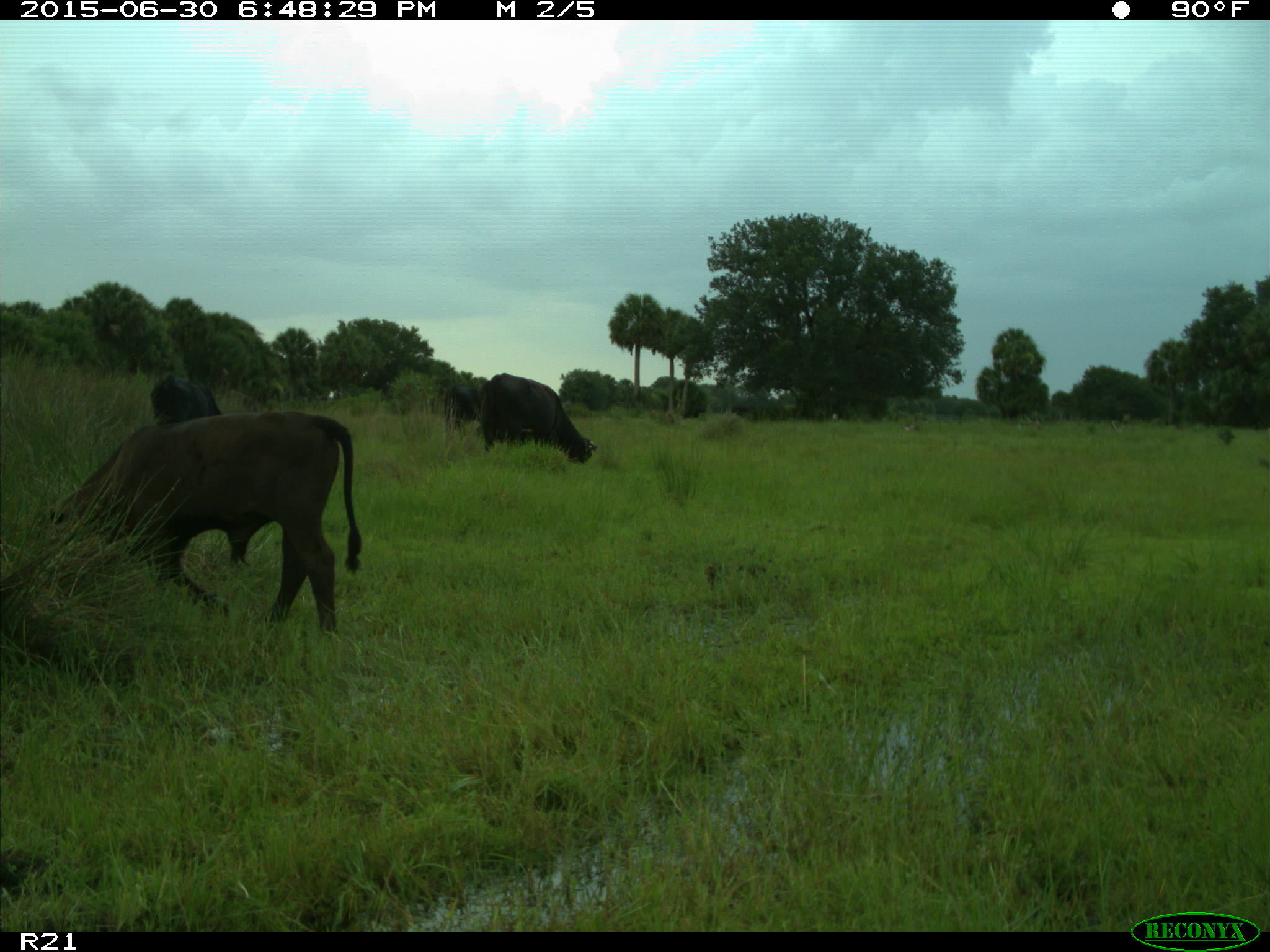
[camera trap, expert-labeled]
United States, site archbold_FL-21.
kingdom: Animalia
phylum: Chordata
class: Mammalia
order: Artiodactyla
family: Bovidae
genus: Bos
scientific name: Bos taurus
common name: domestic cow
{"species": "Bos taurus (domestic cow)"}